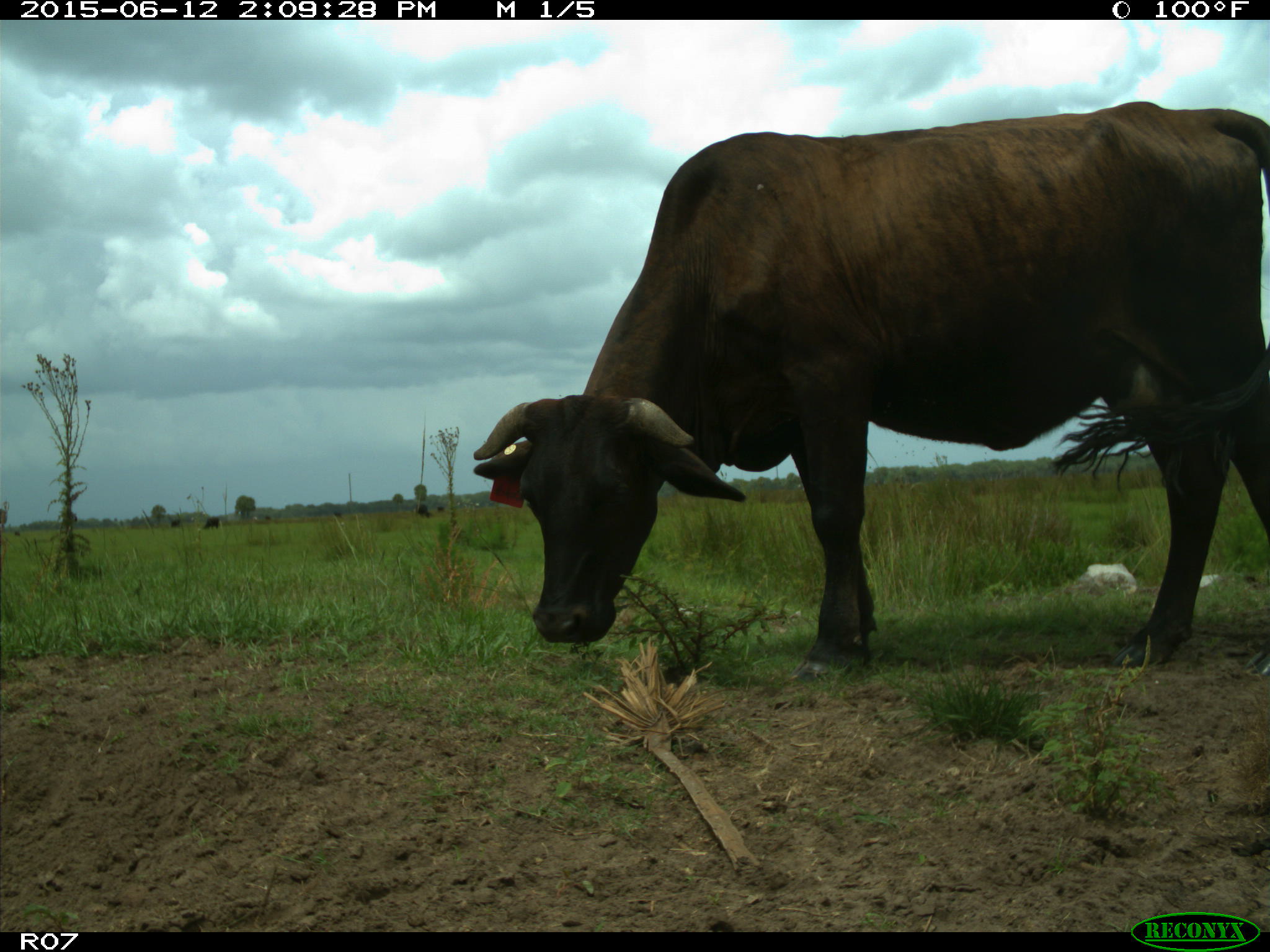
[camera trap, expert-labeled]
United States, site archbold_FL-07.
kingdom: Animalia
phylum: Chordata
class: Mammalia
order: Artiodactyla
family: Bovidae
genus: Bos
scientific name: Bos taurus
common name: domestic cow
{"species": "Bos taurus (domestic cow)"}